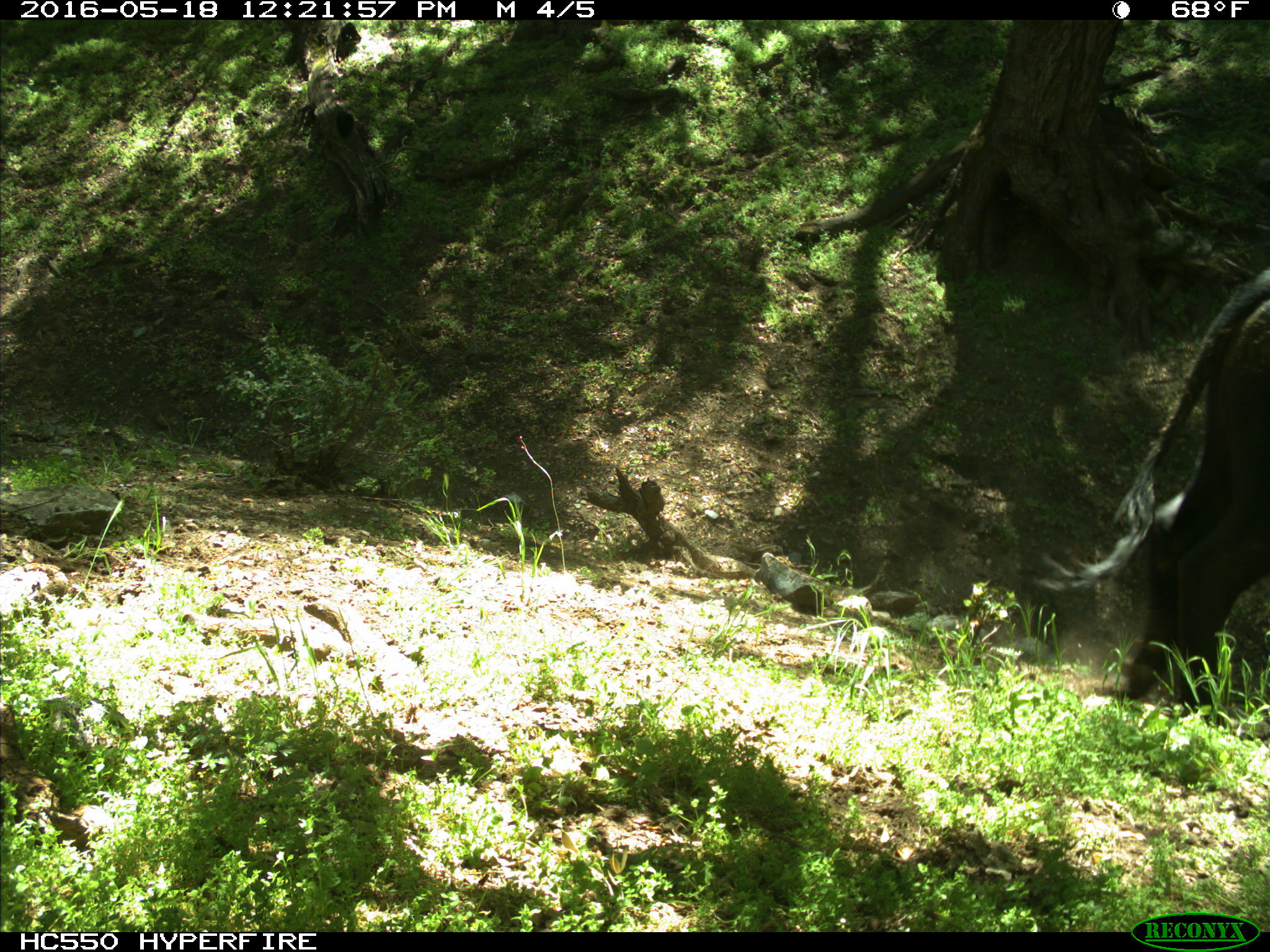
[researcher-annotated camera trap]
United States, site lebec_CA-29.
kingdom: Animalia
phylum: Chordata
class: Mammalia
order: Artiodactyla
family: Bovidae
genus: Bos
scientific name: Bos taurus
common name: domestic cow